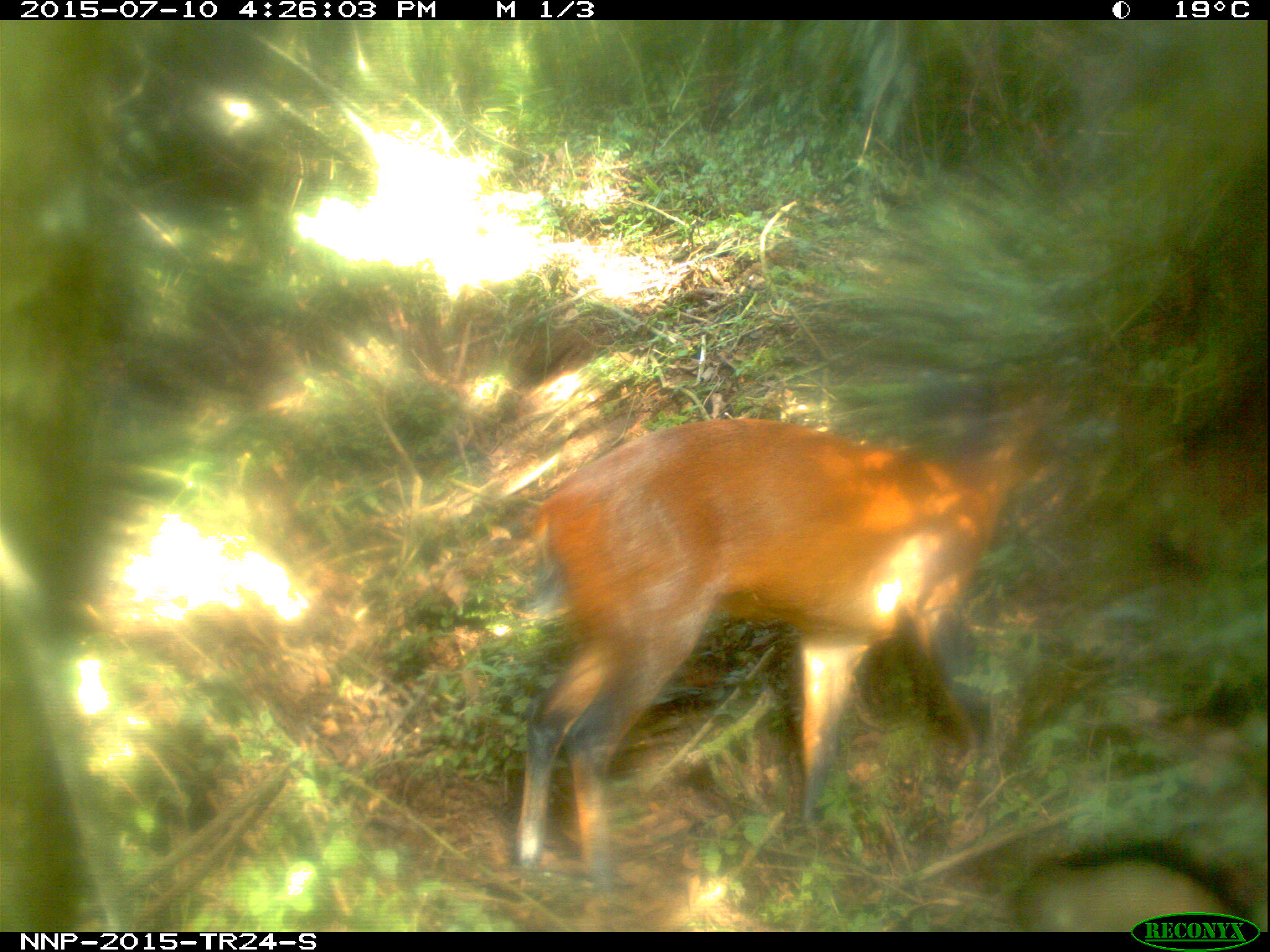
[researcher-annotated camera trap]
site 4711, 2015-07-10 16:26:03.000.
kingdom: Animalia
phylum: Chordata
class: Mammalia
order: Artiodactyla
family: Bovidae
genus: Cephalophus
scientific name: Cephalophus nigrifrons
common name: black-fronted duiker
Cephalophus nigrifrons (black-fronted duiker), count 1.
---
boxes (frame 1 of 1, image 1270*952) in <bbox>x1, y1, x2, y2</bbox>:
cephalophus nigrifrons: <bbox>507, 374, 1051, 895</bbox>